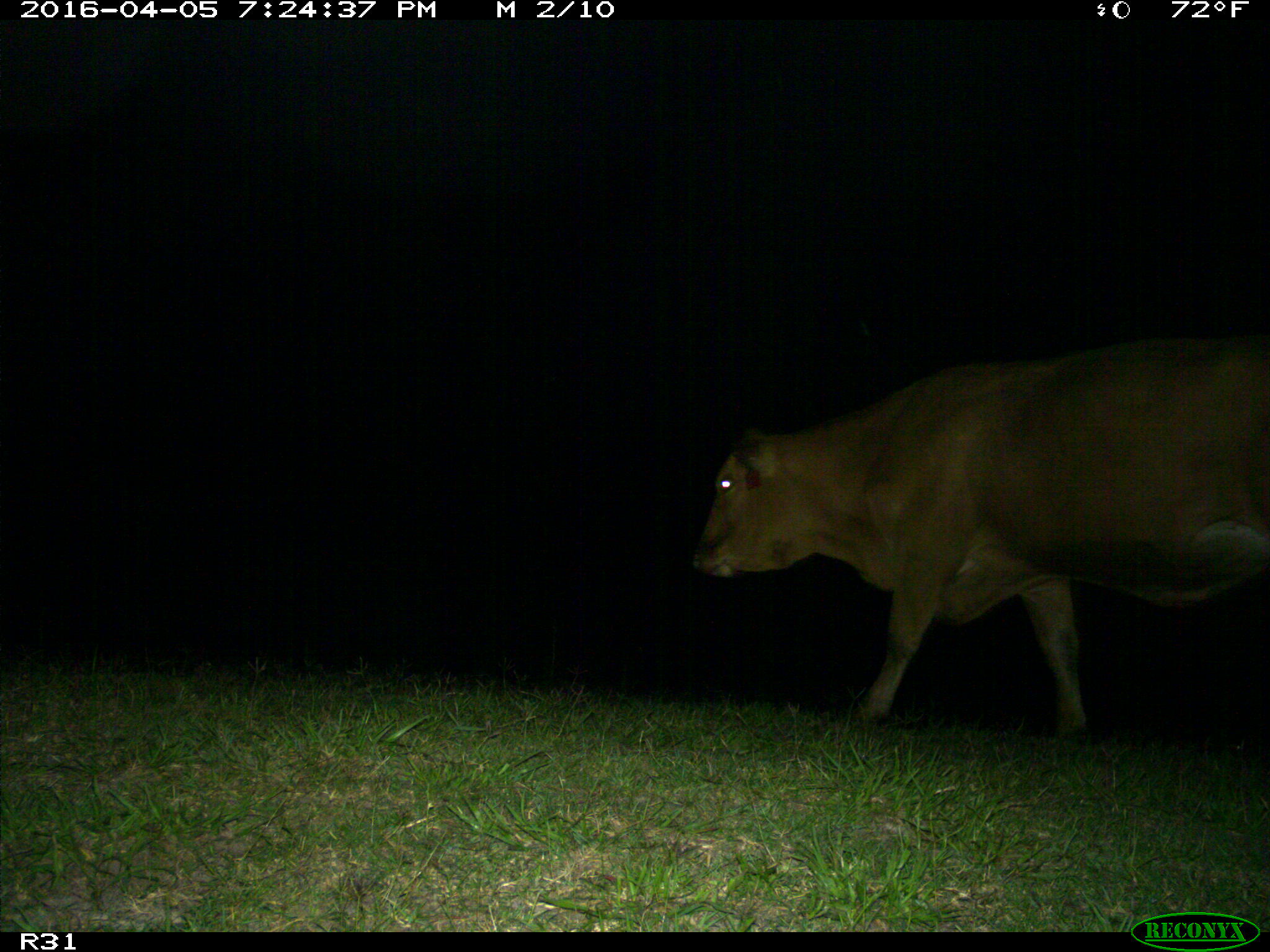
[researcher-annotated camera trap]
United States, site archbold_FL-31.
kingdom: Animalia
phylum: Chordata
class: Mammalia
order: Artiodactyla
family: Bovidae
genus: Bos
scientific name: Bos taurus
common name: domestic cow